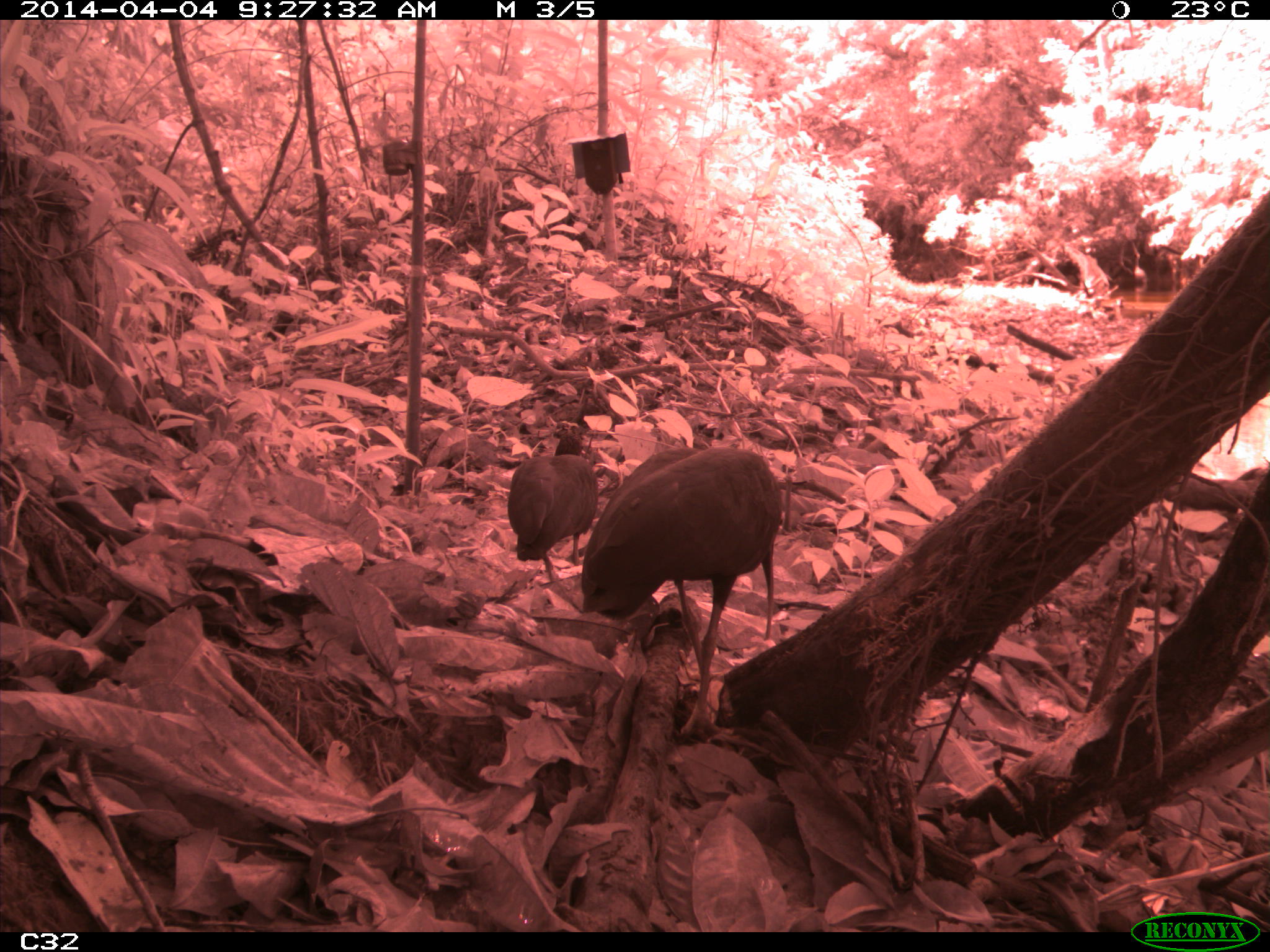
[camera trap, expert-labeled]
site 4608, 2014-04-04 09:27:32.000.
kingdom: Animalia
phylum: Chordata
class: Aves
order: Pelecaniformes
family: Threskiornithidae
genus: Mesembrinibis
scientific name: Mesembrinibis cayennensis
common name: green ibis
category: mesembrinis cayannensis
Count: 2.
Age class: adult.